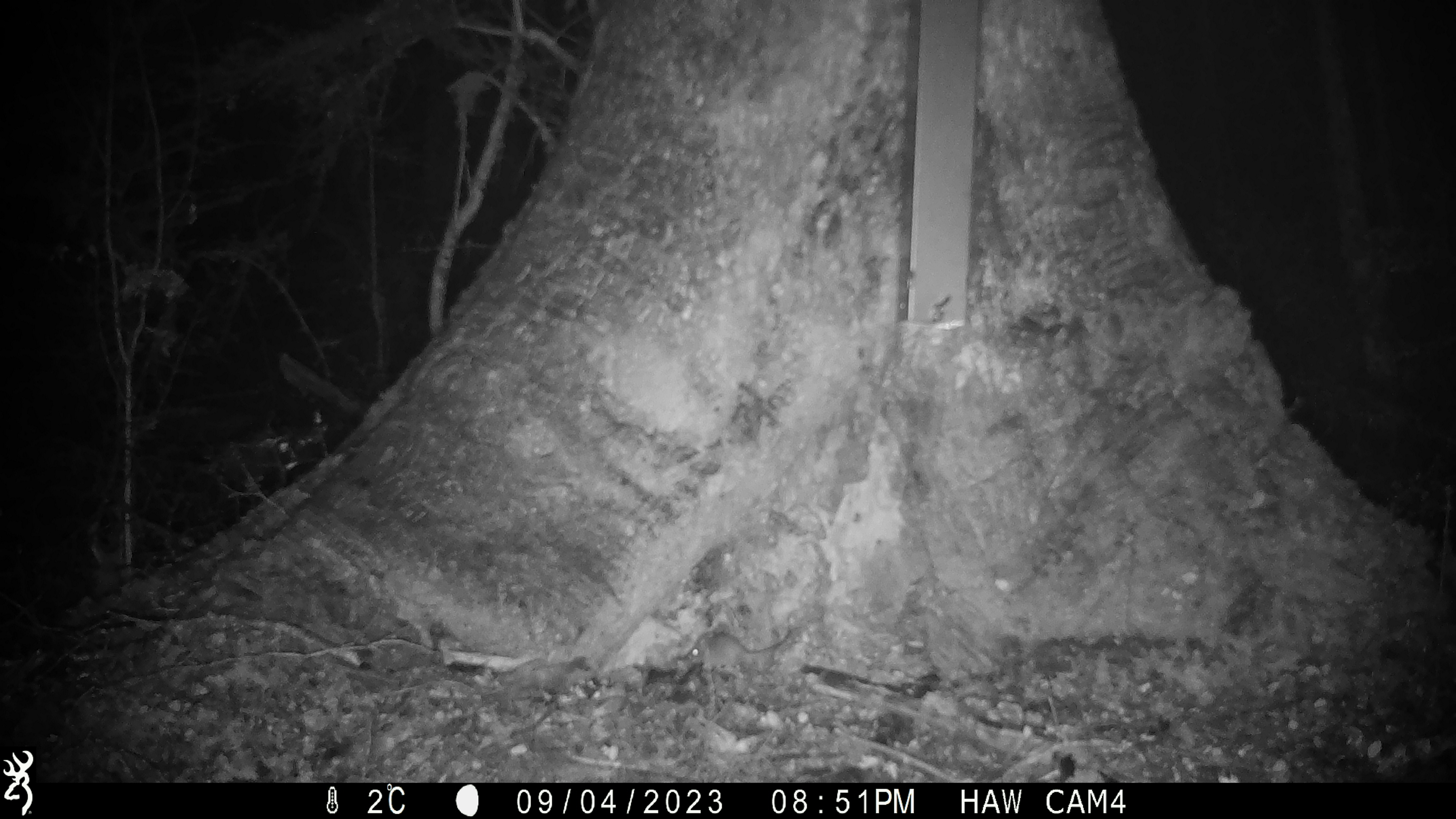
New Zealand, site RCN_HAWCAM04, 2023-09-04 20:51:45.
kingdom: Animalia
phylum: Chordata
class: Mammalia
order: Rodentia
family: Muridae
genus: Mus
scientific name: Mus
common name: mouse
Mouse (Mus).